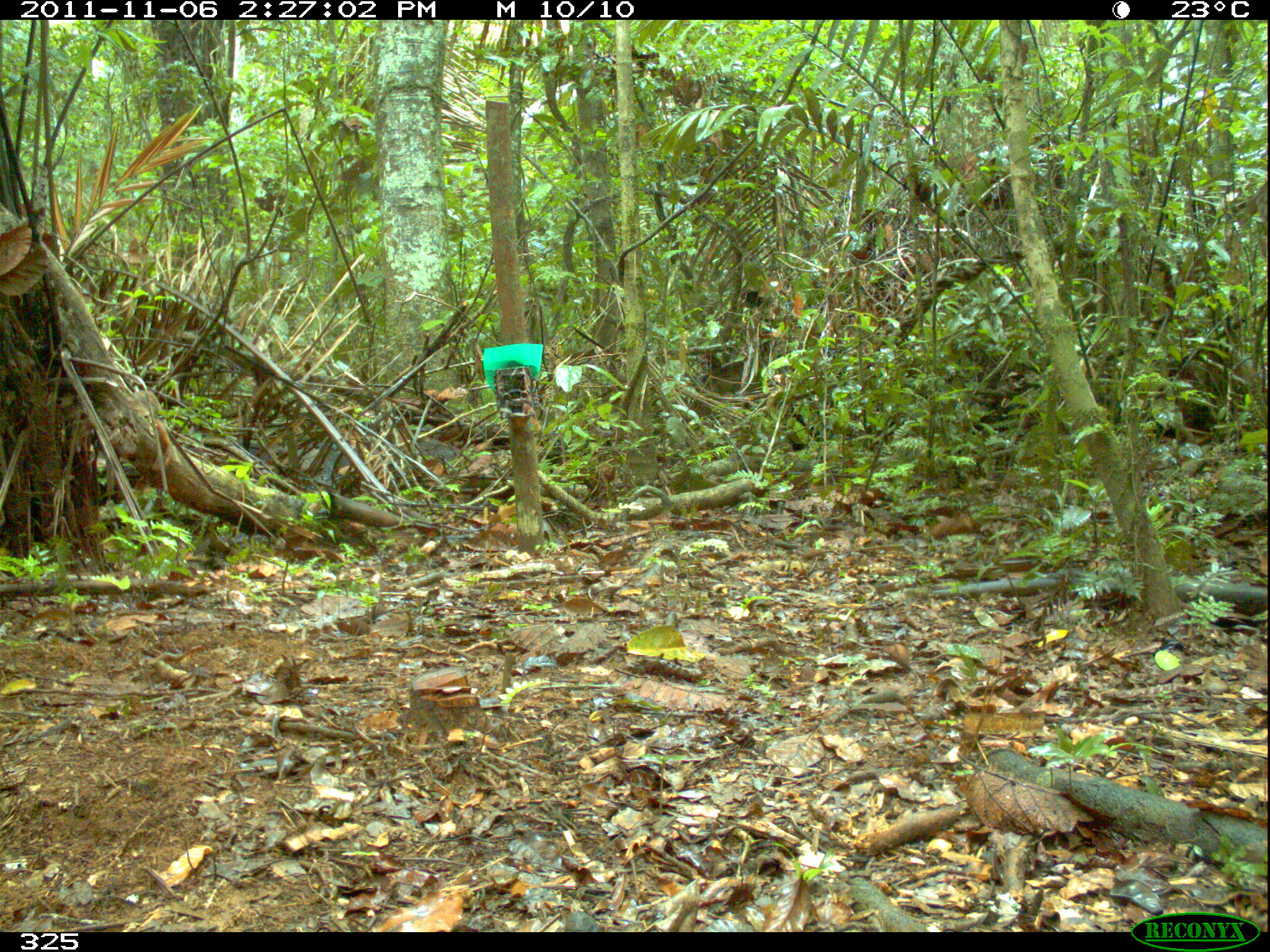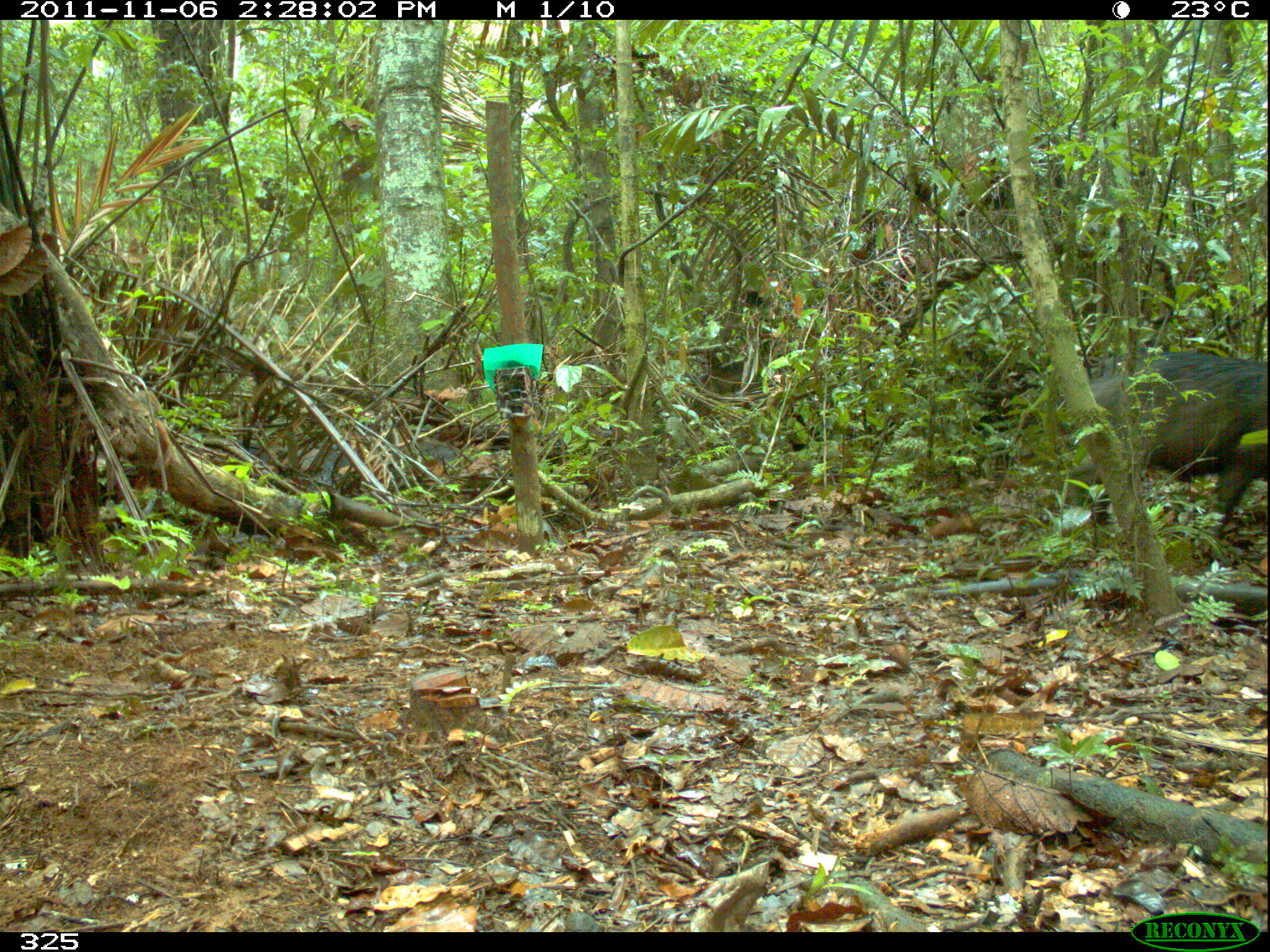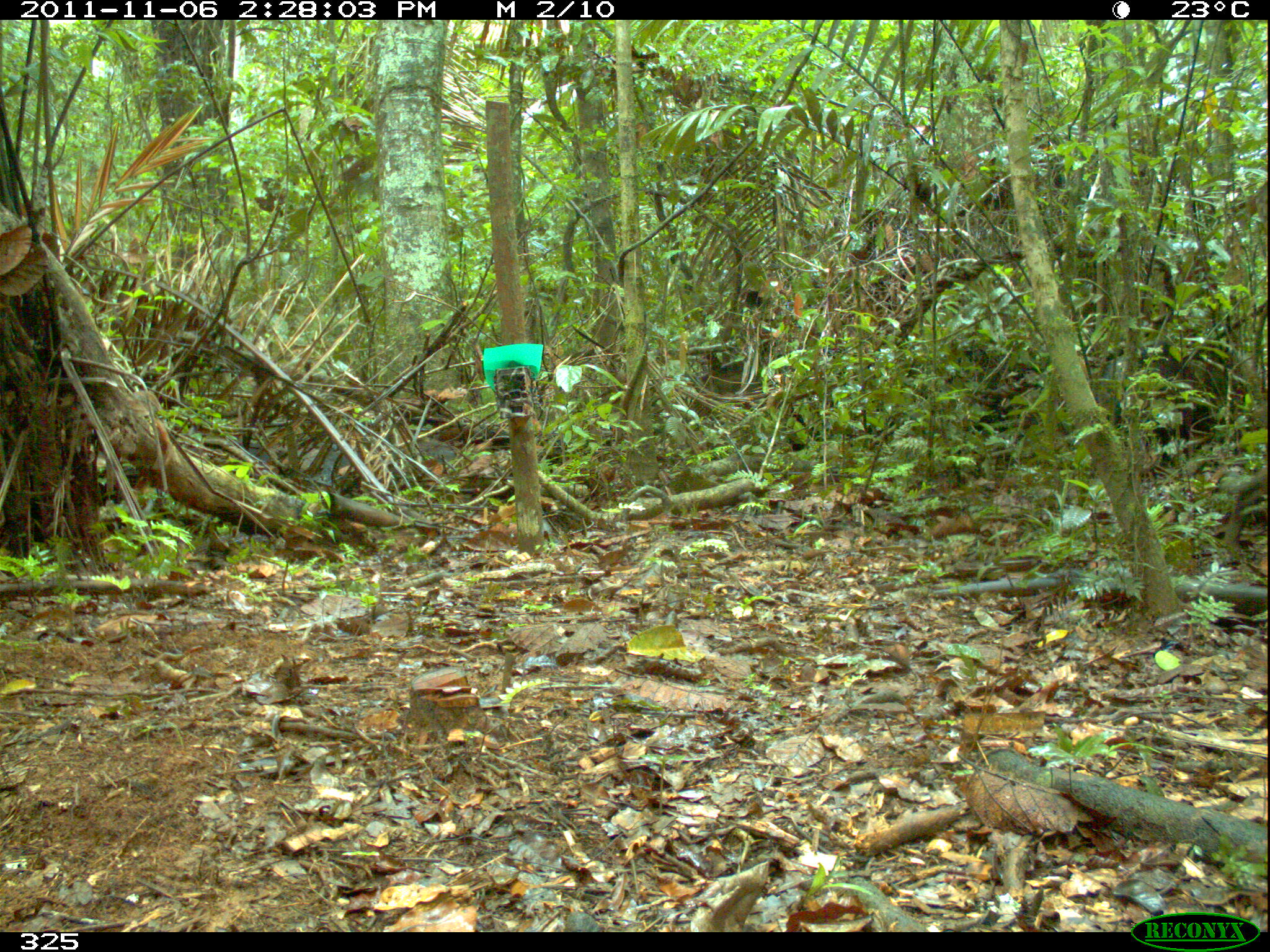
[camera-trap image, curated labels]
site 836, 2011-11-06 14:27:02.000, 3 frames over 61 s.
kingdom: Animalia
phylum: Chordata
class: Mammalia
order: Artiodactyla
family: Tayassuidae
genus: Tayassu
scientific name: Tayassu pecari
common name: white-lipped peccary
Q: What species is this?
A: Tayassu pecari (white-lipped peccary).